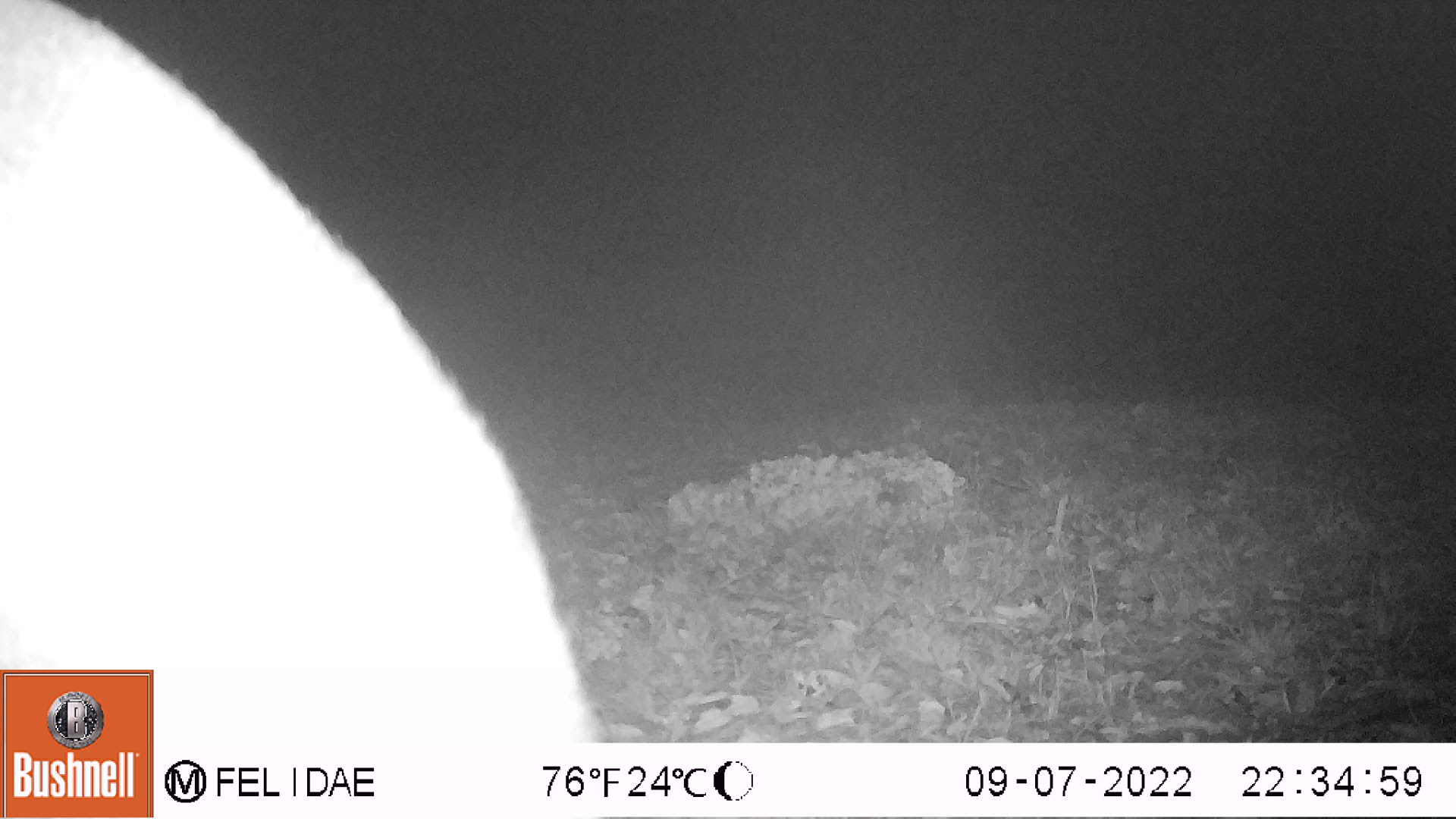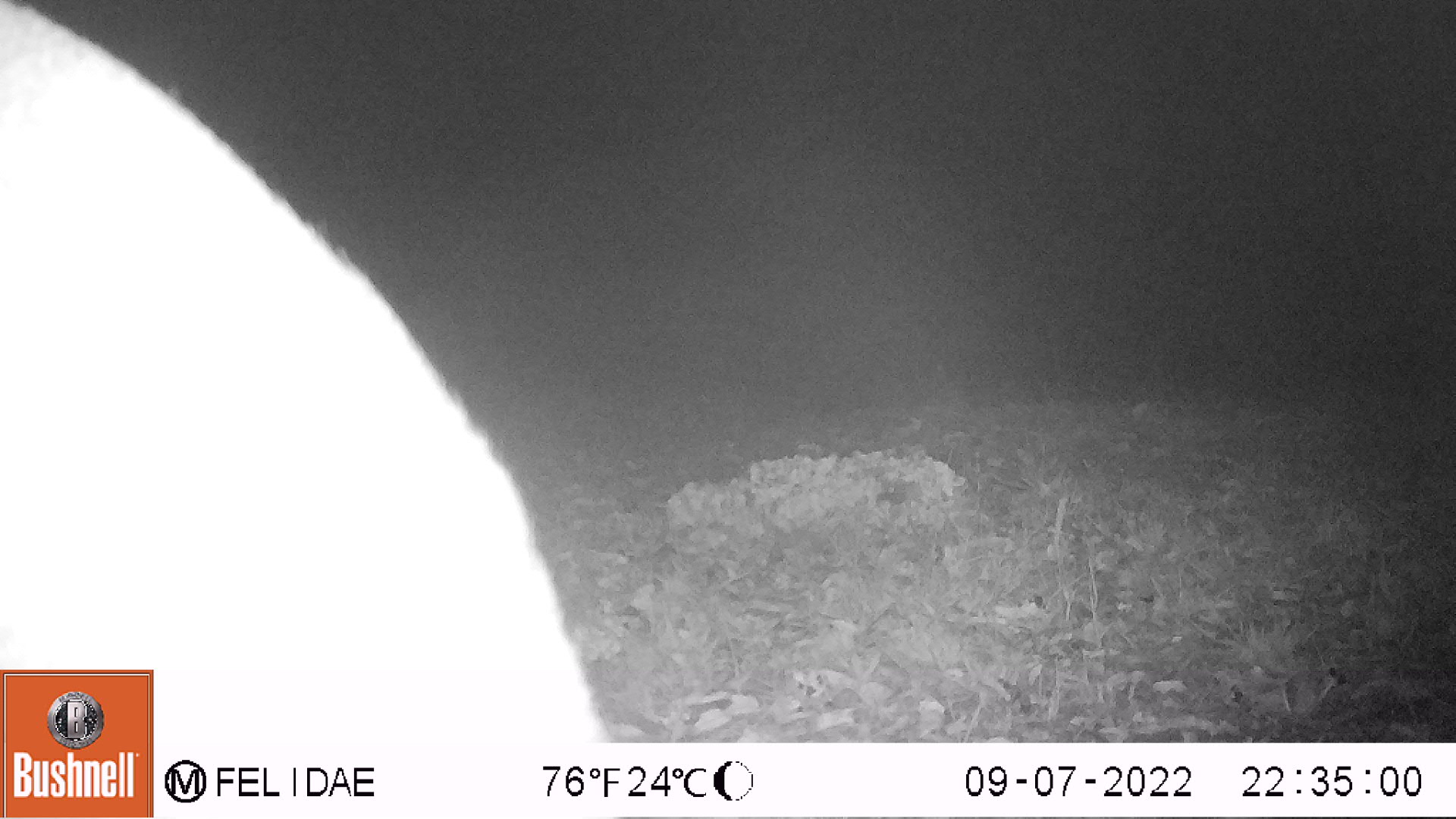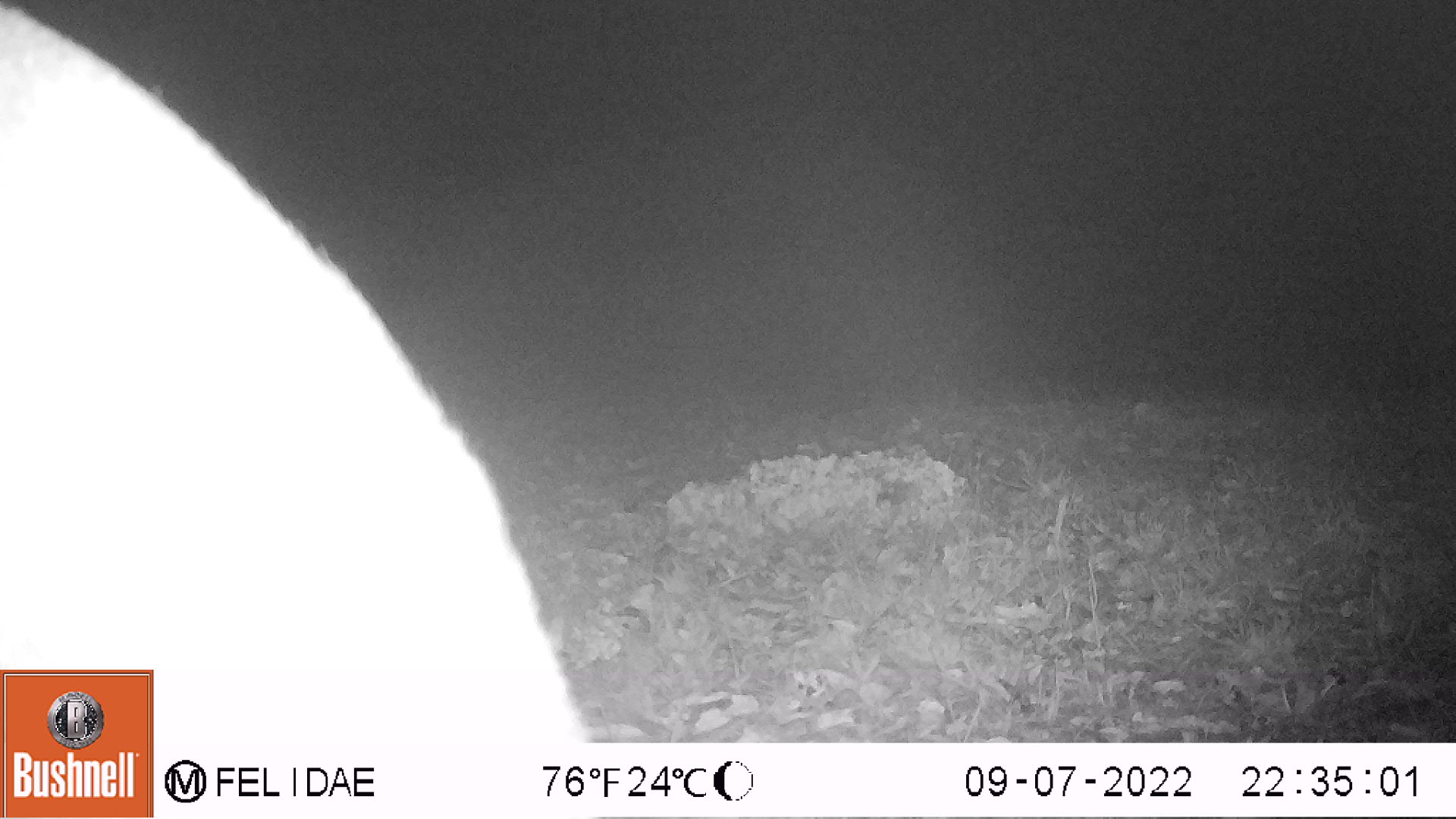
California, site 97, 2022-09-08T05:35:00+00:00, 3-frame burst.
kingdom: Animalia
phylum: Chordata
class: Mammalia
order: Artiodactyla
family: Cervidae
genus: Odocoileus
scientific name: Odocoileus hemionus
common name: mule deer